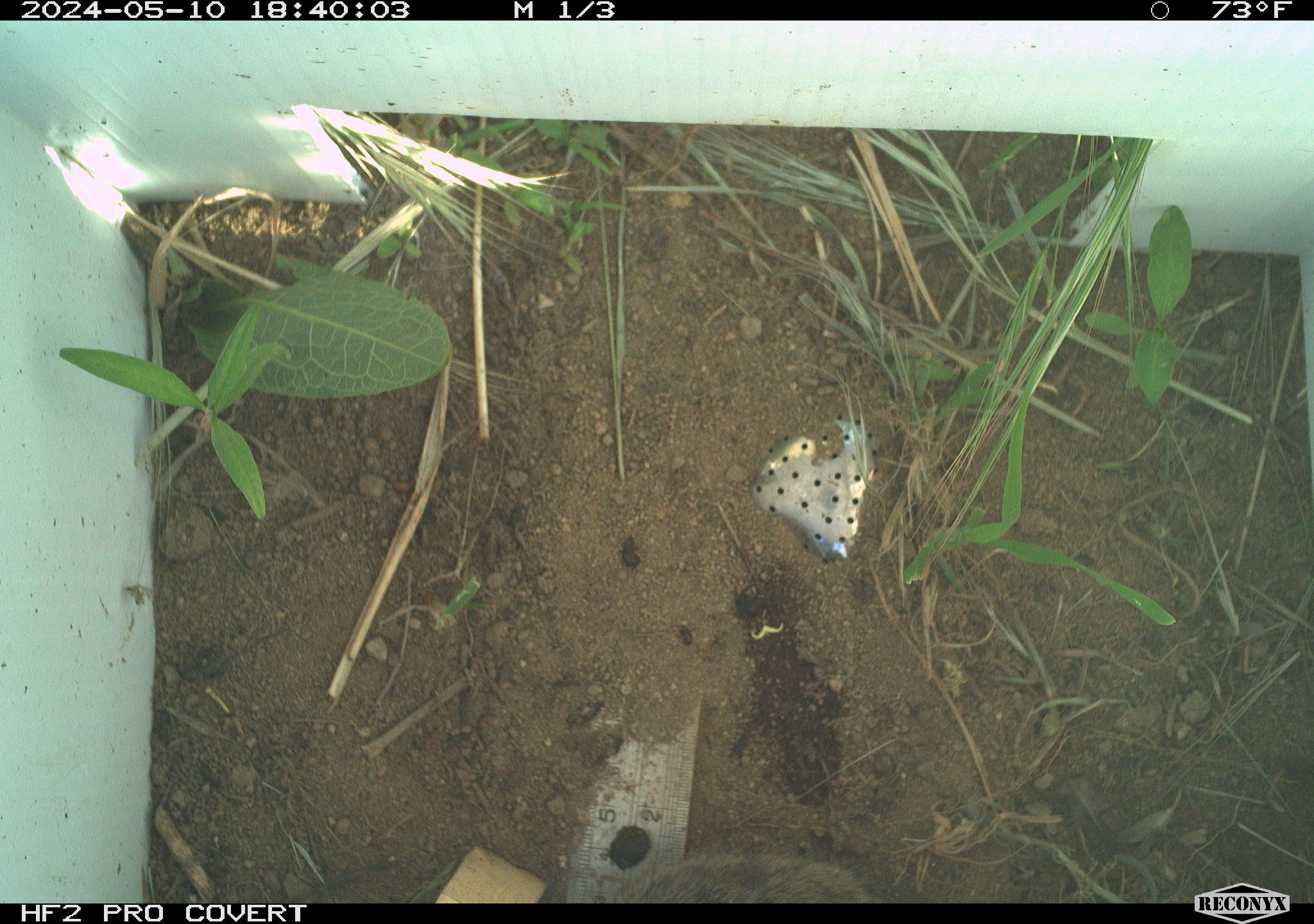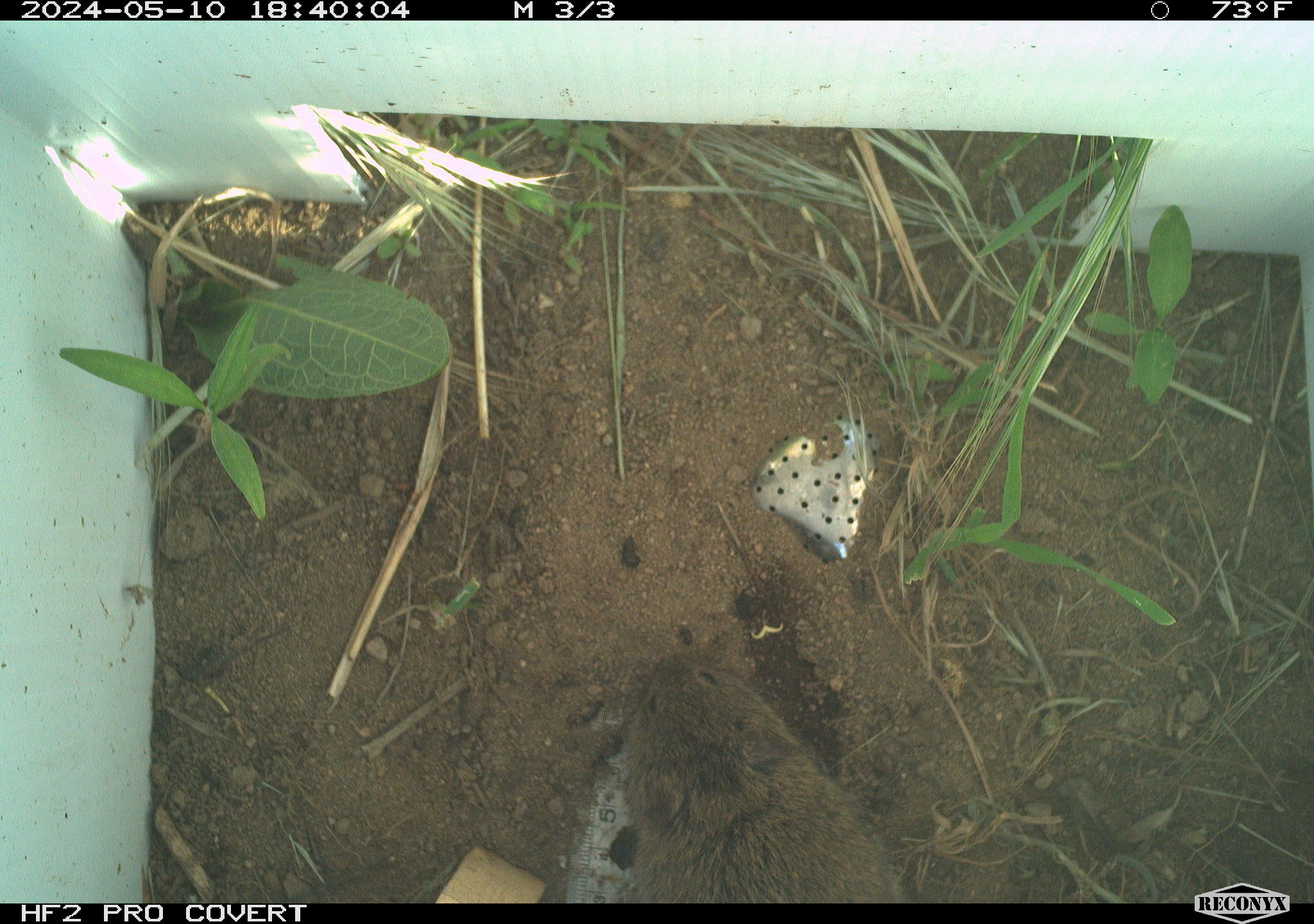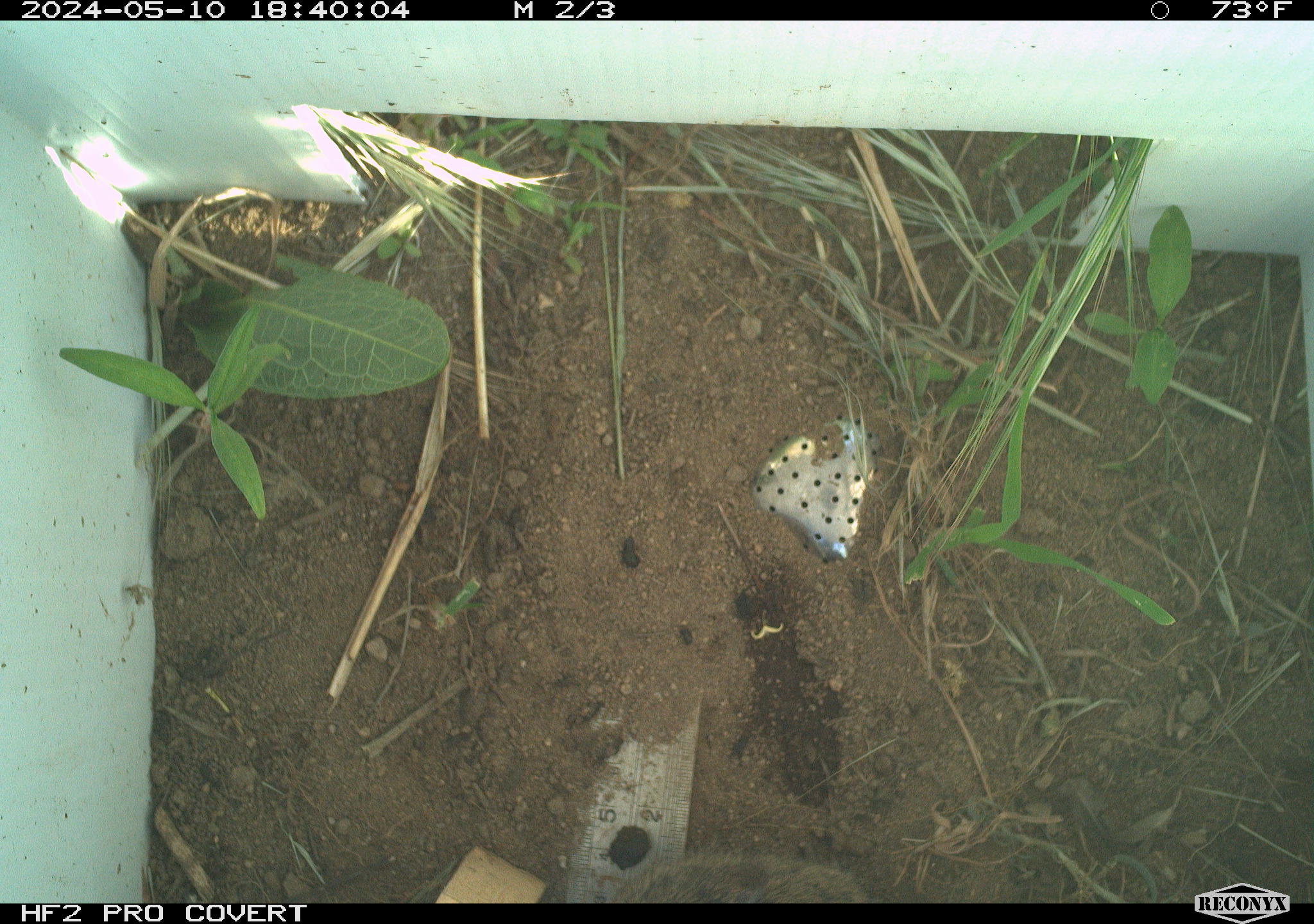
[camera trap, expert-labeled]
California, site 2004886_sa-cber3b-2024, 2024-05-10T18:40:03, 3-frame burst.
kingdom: Animalia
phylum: Chordata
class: Mammalia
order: Rodentia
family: Cricetidae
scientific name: Arvicolinae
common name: voles, lemmings, and muskrats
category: arvicolinae subfamily